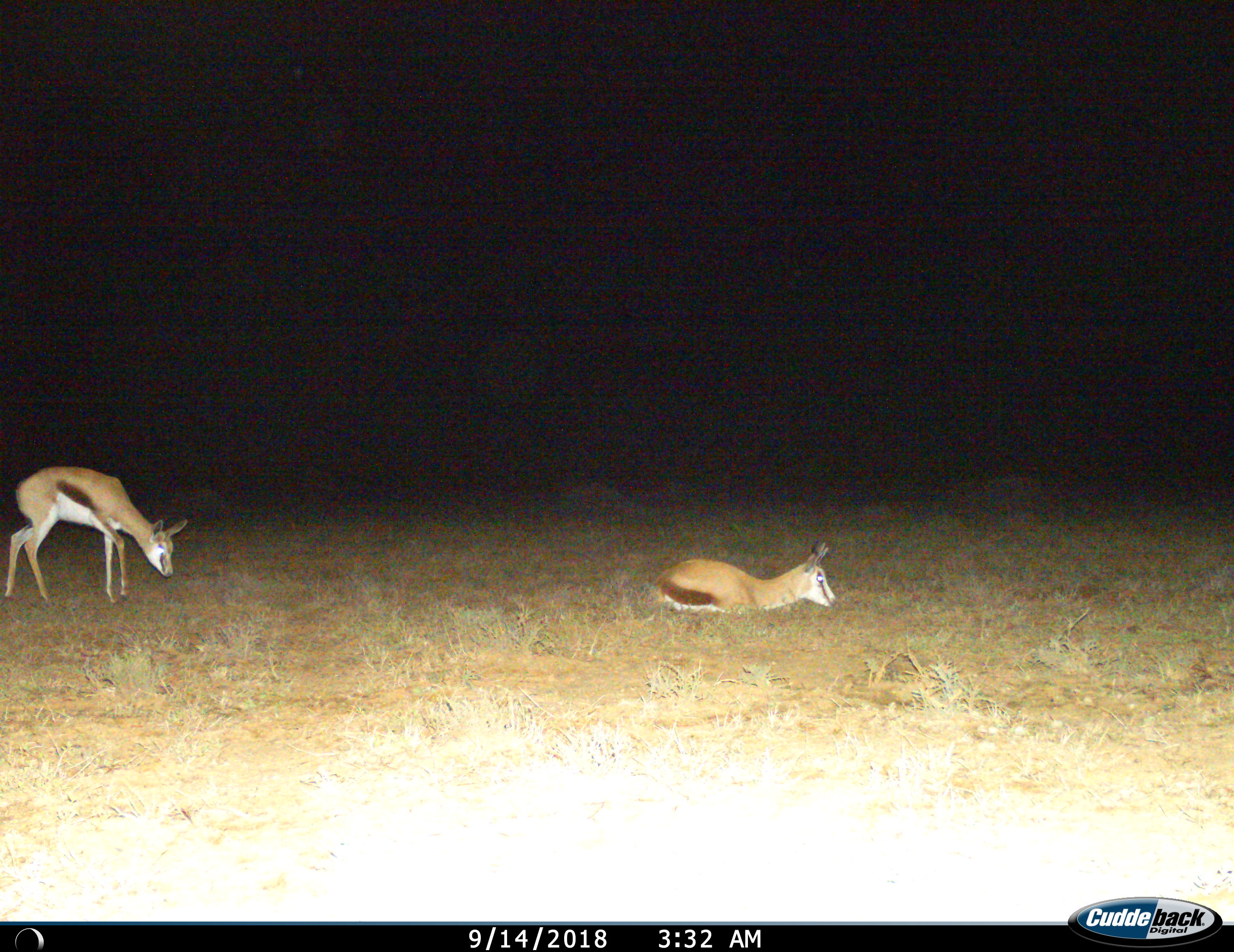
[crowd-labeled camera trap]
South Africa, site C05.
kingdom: Animalia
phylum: Chordata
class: Mammalia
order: Artiodactyla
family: Bovidae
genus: Antidorcas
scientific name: Antidorcas marsupialis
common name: springbok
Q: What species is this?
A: Springbok (Antidorcas marsupialis).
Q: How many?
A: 2.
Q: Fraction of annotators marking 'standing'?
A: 40%.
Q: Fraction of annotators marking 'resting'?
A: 100%.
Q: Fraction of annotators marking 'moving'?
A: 30%.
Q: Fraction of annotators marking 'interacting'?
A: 0%.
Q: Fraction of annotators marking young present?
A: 20%.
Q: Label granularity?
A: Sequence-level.